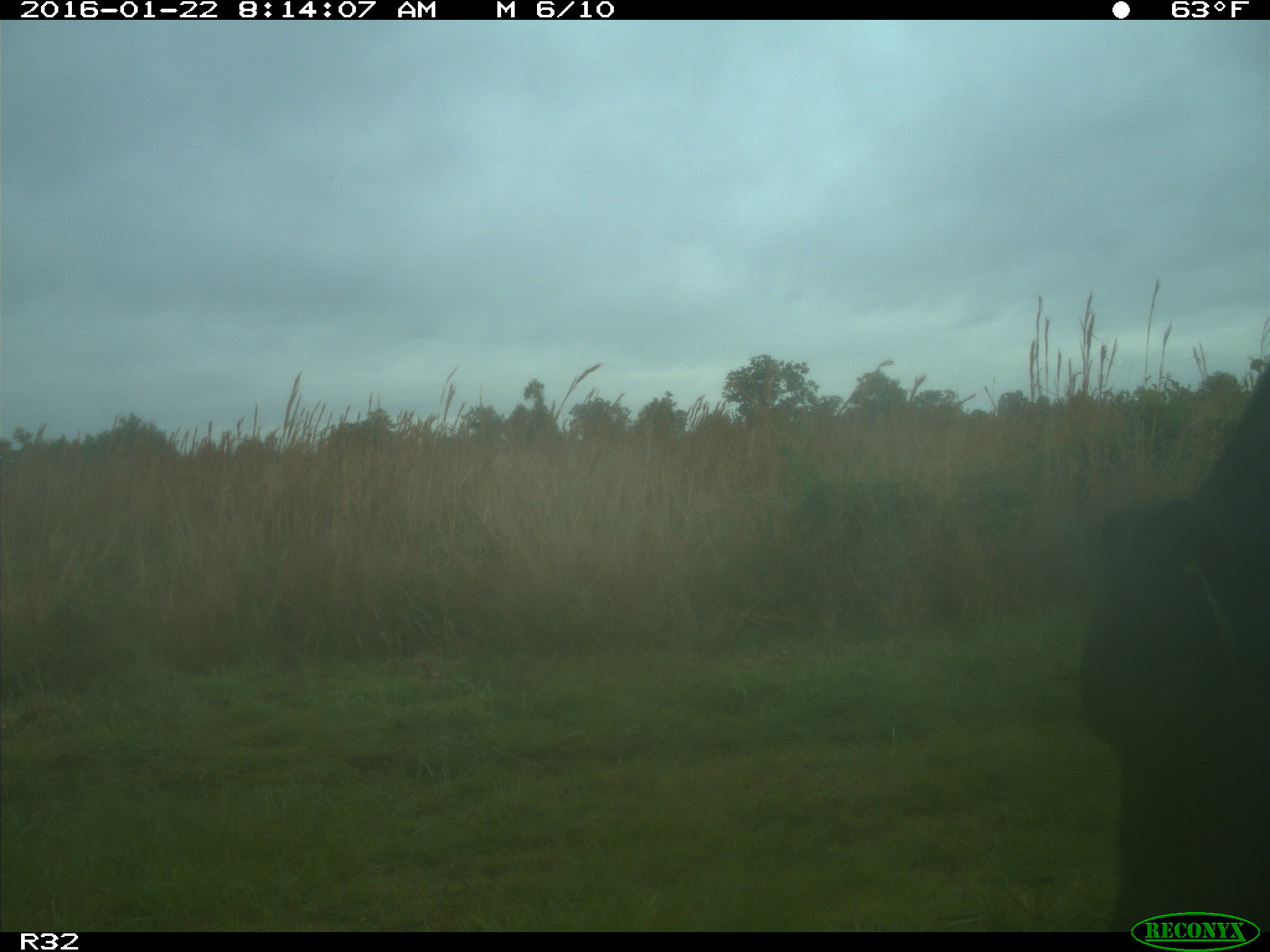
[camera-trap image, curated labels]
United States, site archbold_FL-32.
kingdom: Animalia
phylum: Chordata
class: Mammalia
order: Artiodactyla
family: Bovidae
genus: Bos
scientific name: Bos taurus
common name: domestic cow